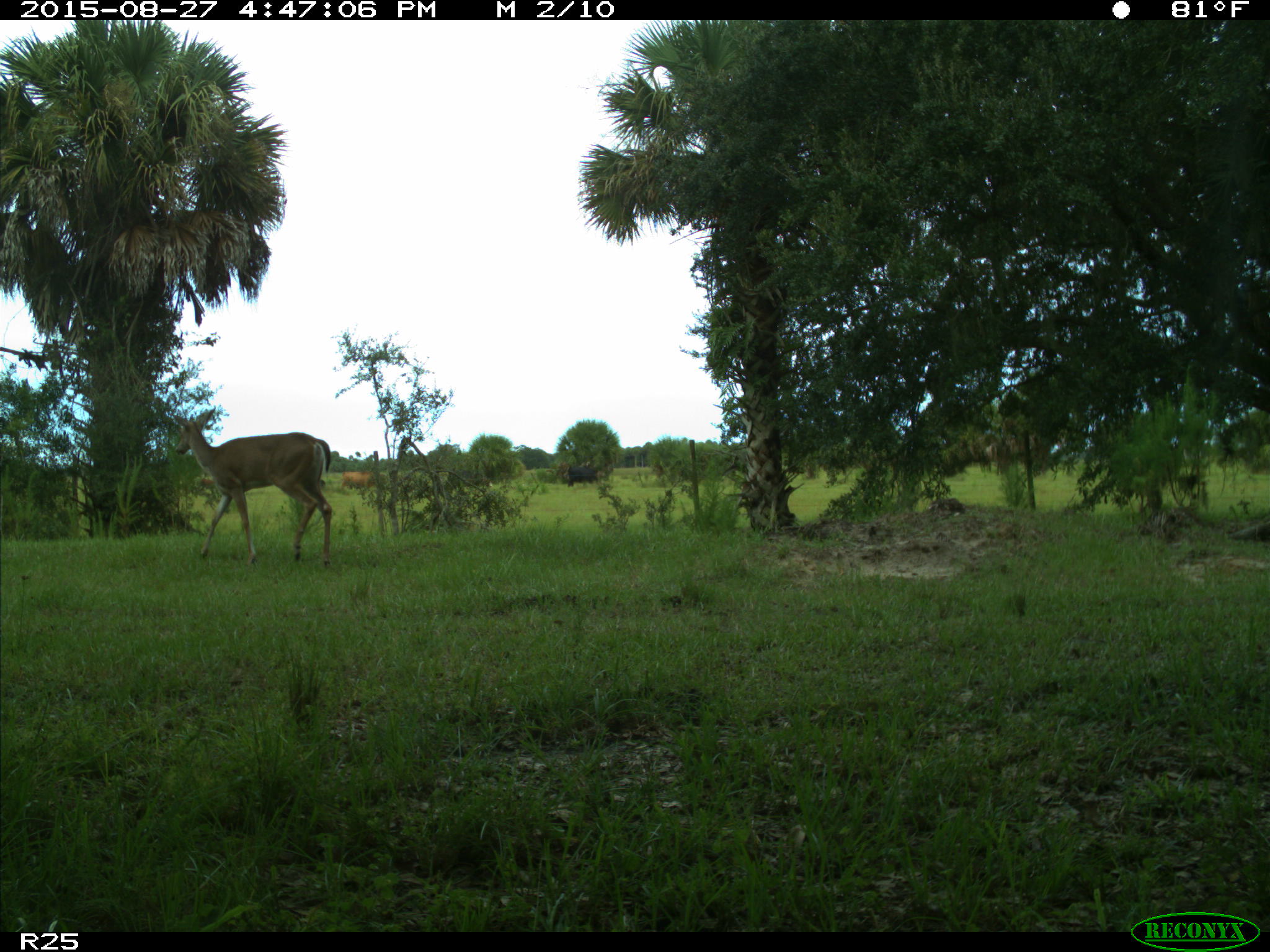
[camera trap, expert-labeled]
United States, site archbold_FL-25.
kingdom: Animalia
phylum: Chordata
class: Mammalia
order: Artiodactyla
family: Cervidae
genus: Odocoileus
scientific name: Odocoileus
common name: deer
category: unidentified deer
Unidentified deer (deer) (Odocoileus).